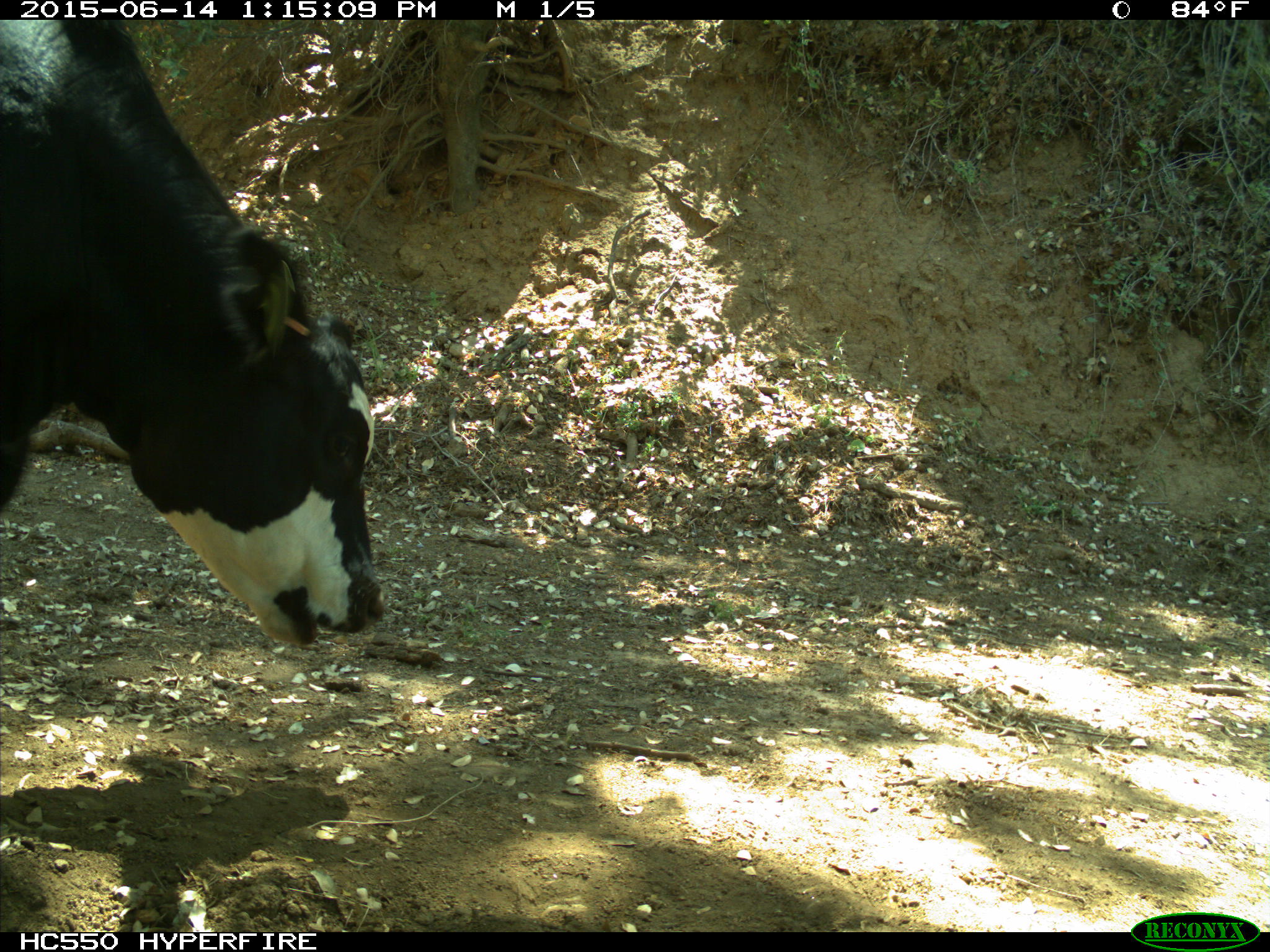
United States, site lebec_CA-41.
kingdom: Animalia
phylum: Chordata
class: Mammalia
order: Artiodactyla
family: Bovidae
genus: Bos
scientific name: Bos taurus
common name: domestic cow